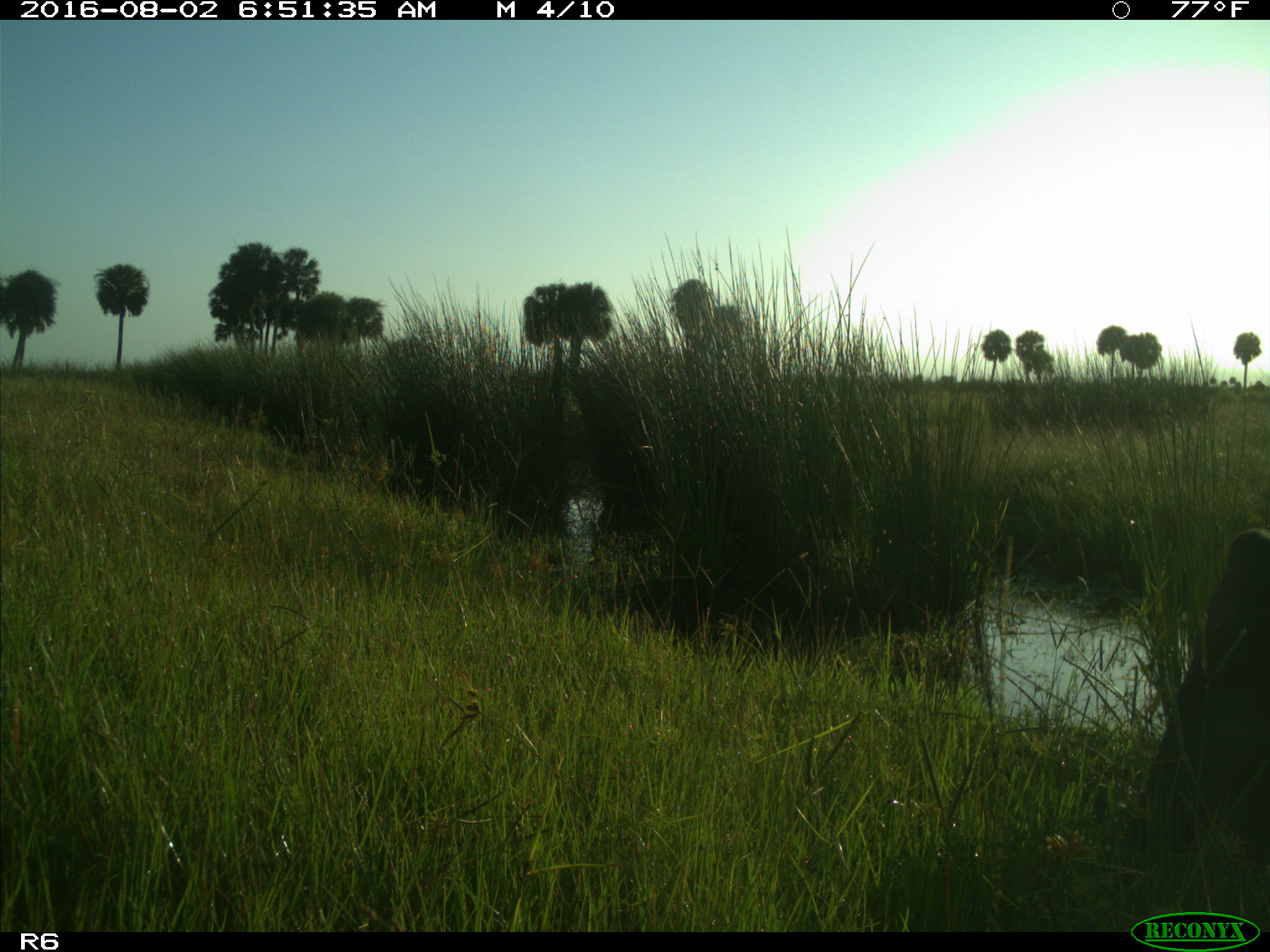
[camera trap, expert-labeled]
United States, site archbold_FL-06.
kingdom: Animalia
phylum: Chordata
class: Mammalia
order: Artiodactyla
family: Bovidae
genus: Bos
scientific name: Bos taurus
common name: domestic cow